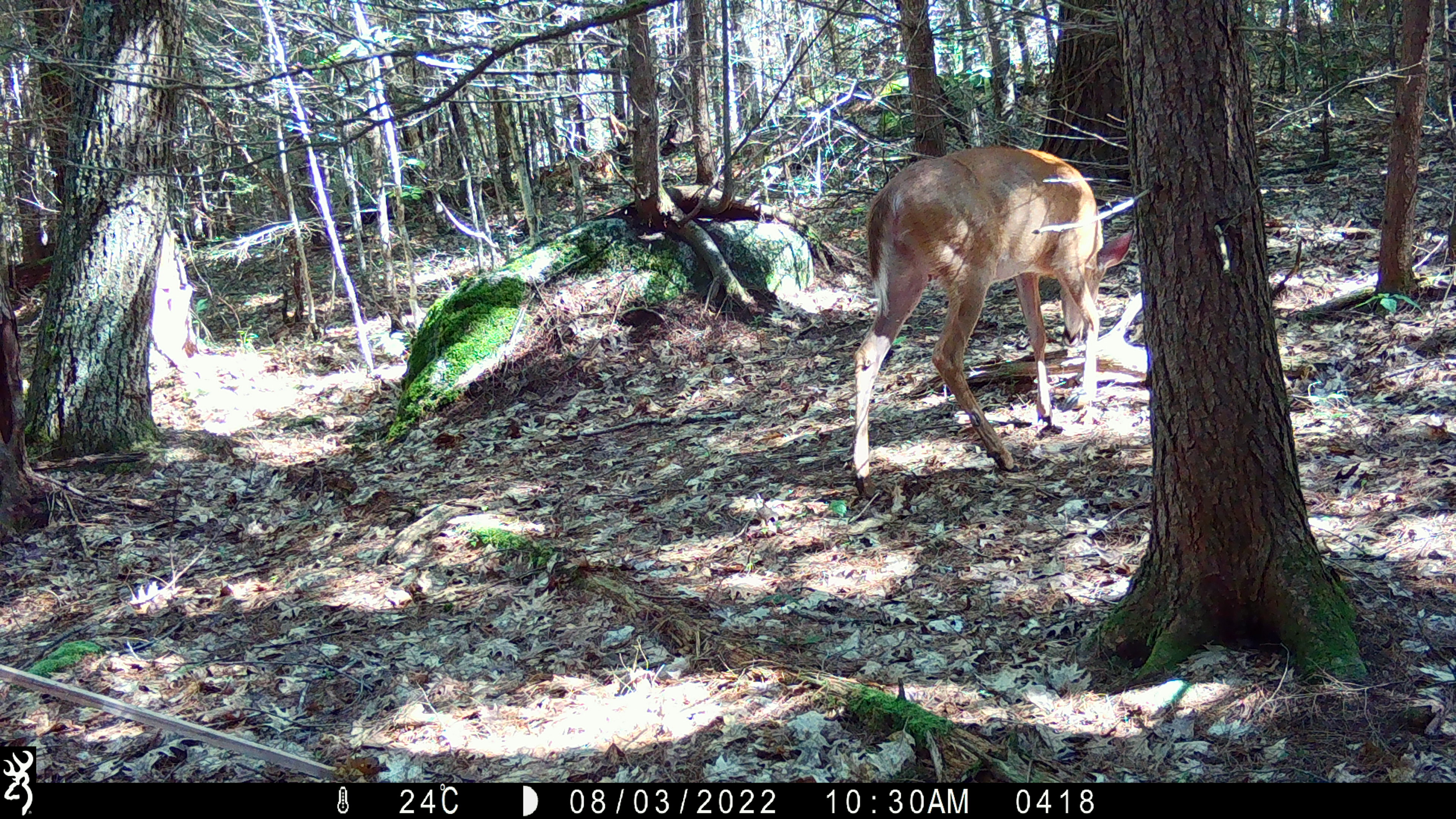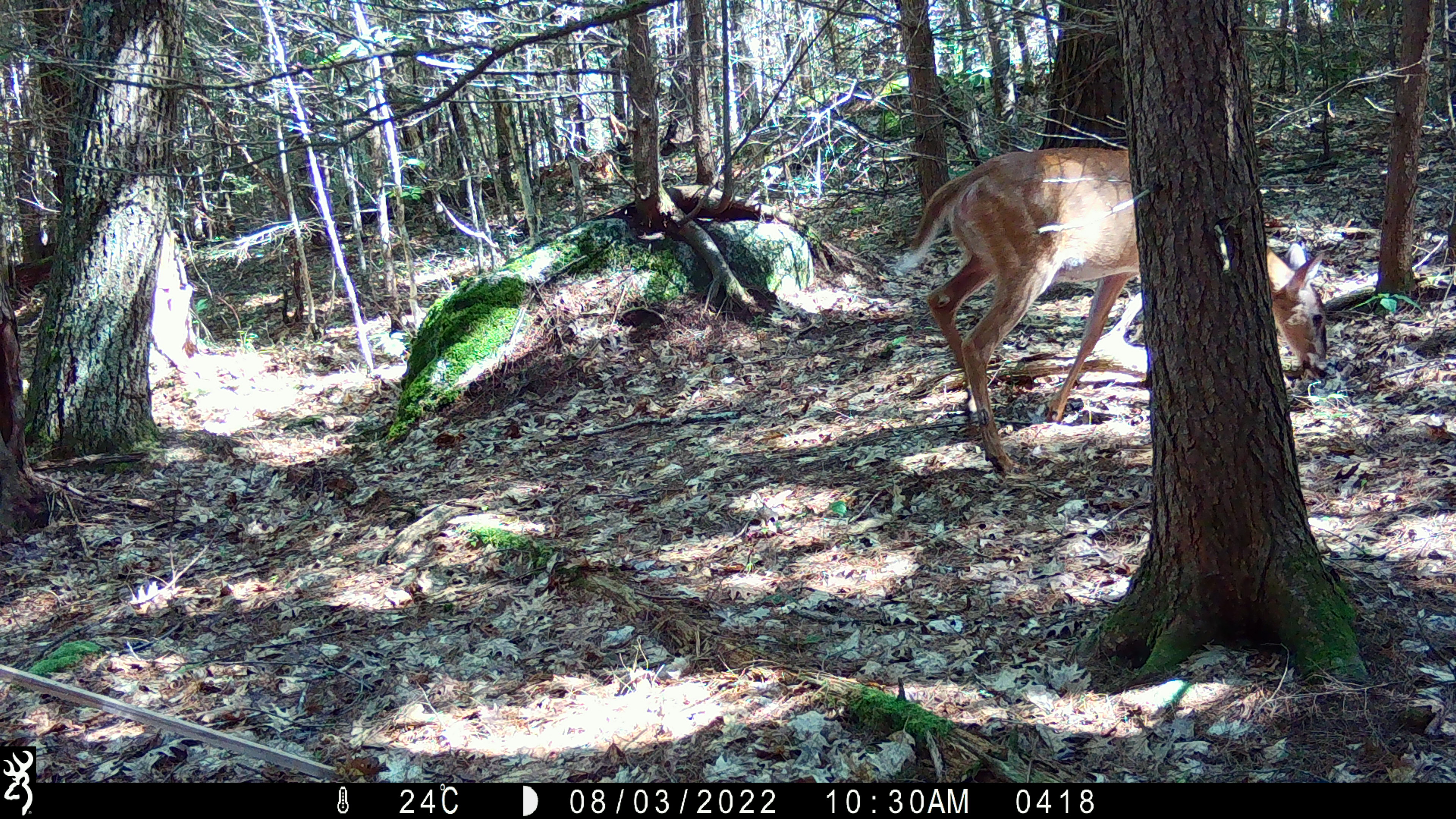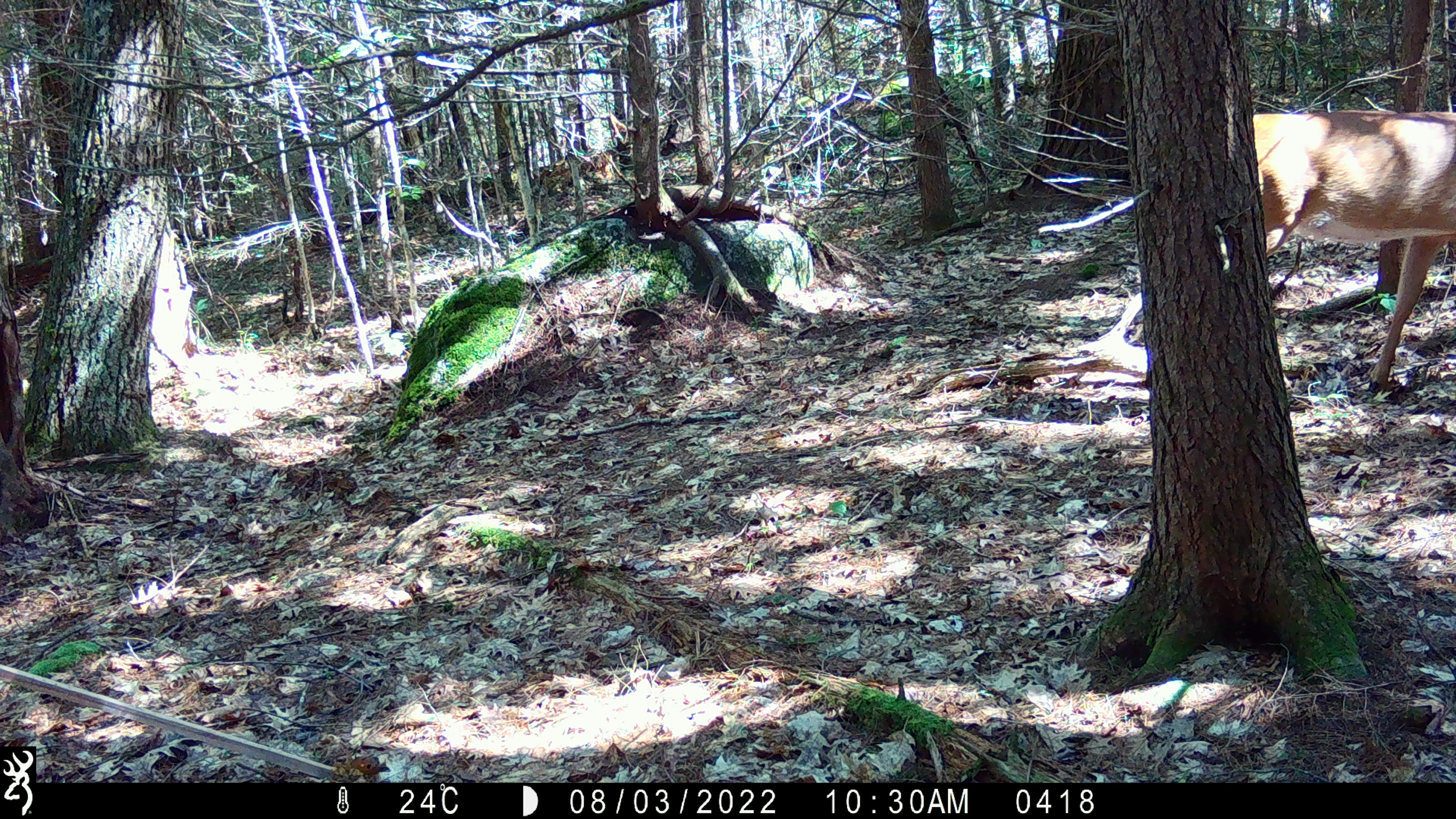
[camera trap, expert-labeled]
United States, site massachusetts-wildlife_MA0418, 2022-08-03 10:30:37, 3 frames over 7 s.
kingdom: Animalia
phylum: Chordata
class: Mammalia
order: Artiodactyla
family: Cervidae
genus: Odocoileus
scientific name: Odocoileus virginianus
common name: white-tailed deer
White-tailed deer (Odocoileus virginianus).